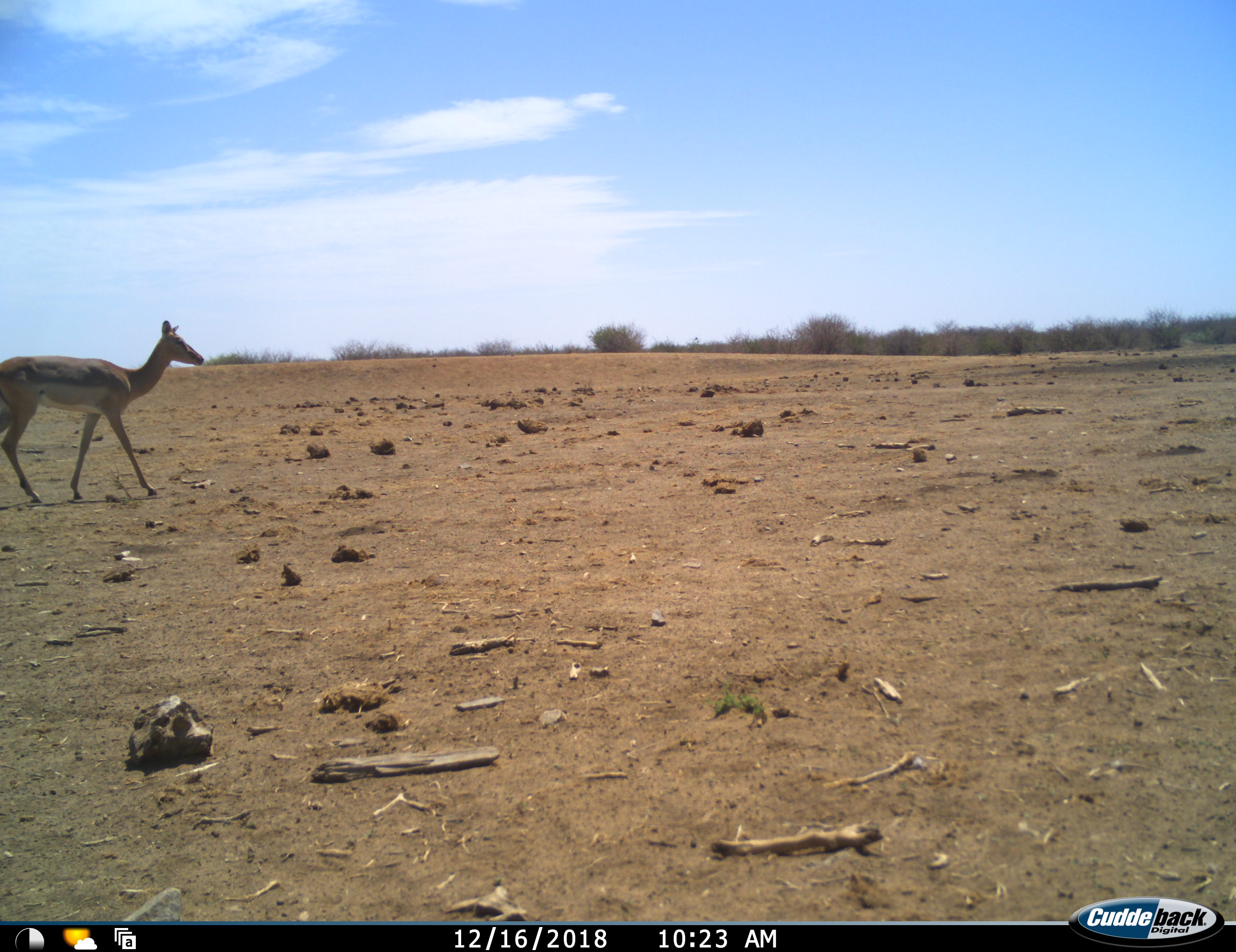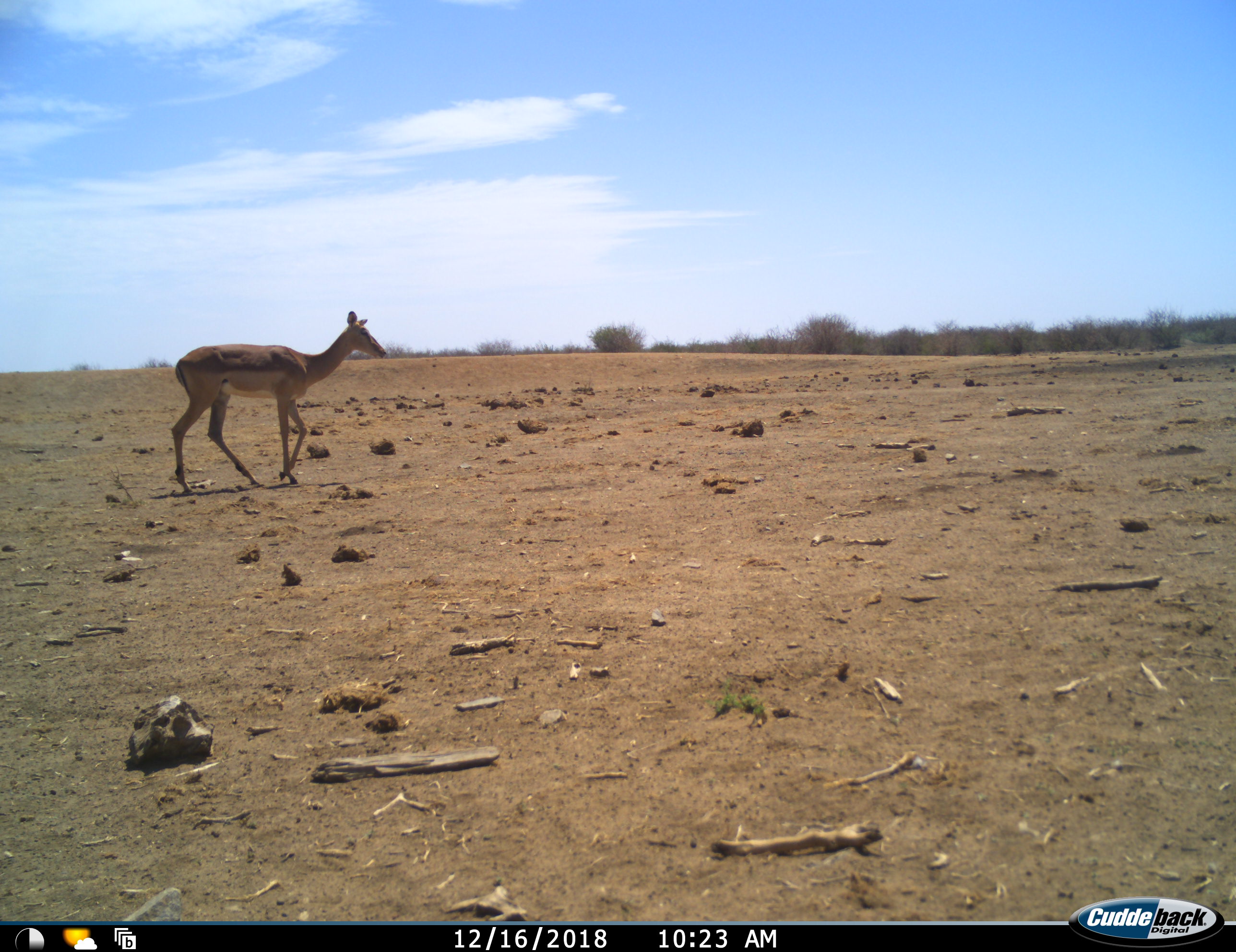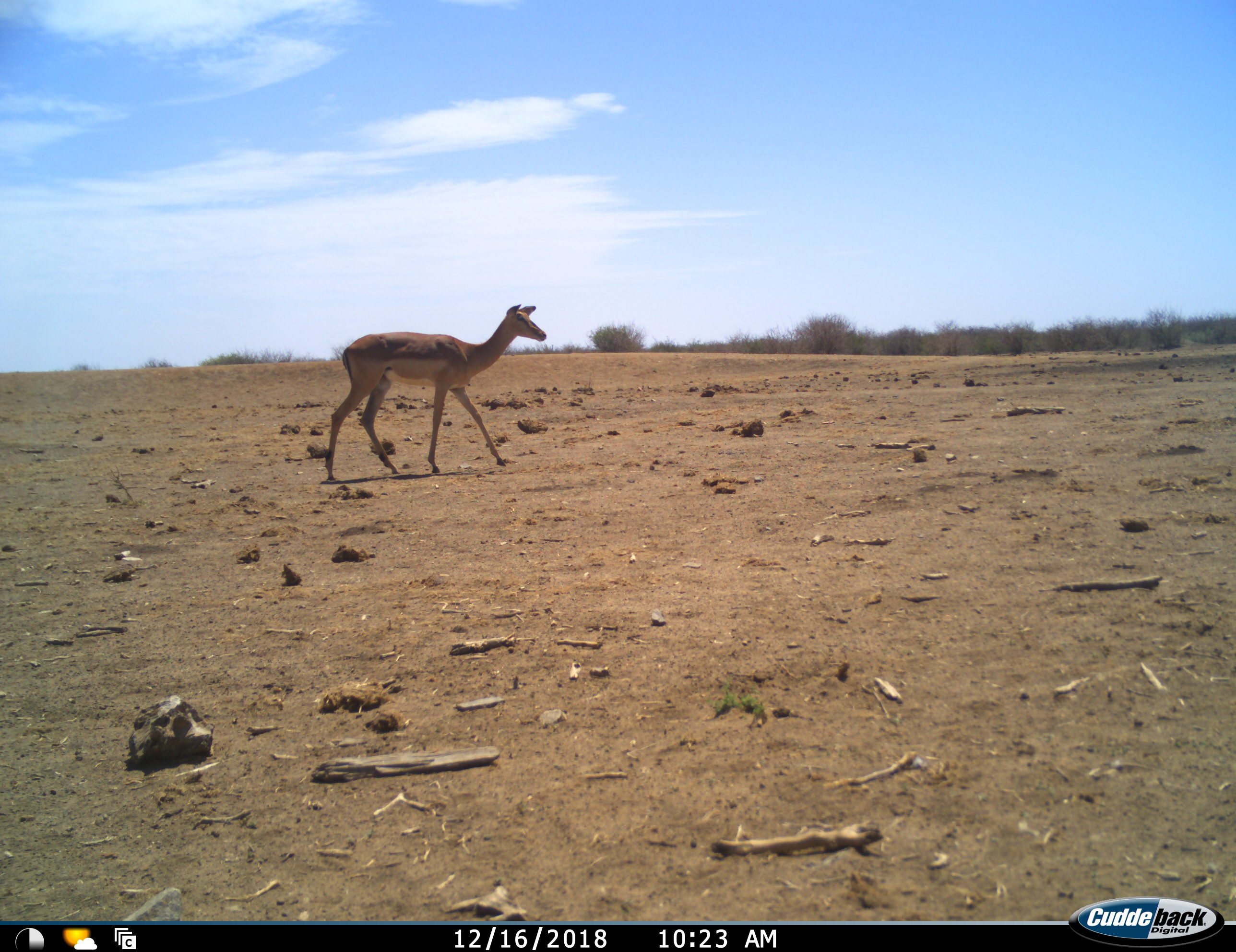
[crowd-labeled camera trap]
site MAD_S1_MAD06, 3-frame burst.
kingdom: Animalia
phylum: Chordata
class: Mammalia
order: Artiodactyla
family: Bovidae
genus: Aepyceros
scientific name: Aepyceros melampus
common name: impala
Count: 1.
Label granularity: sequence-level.